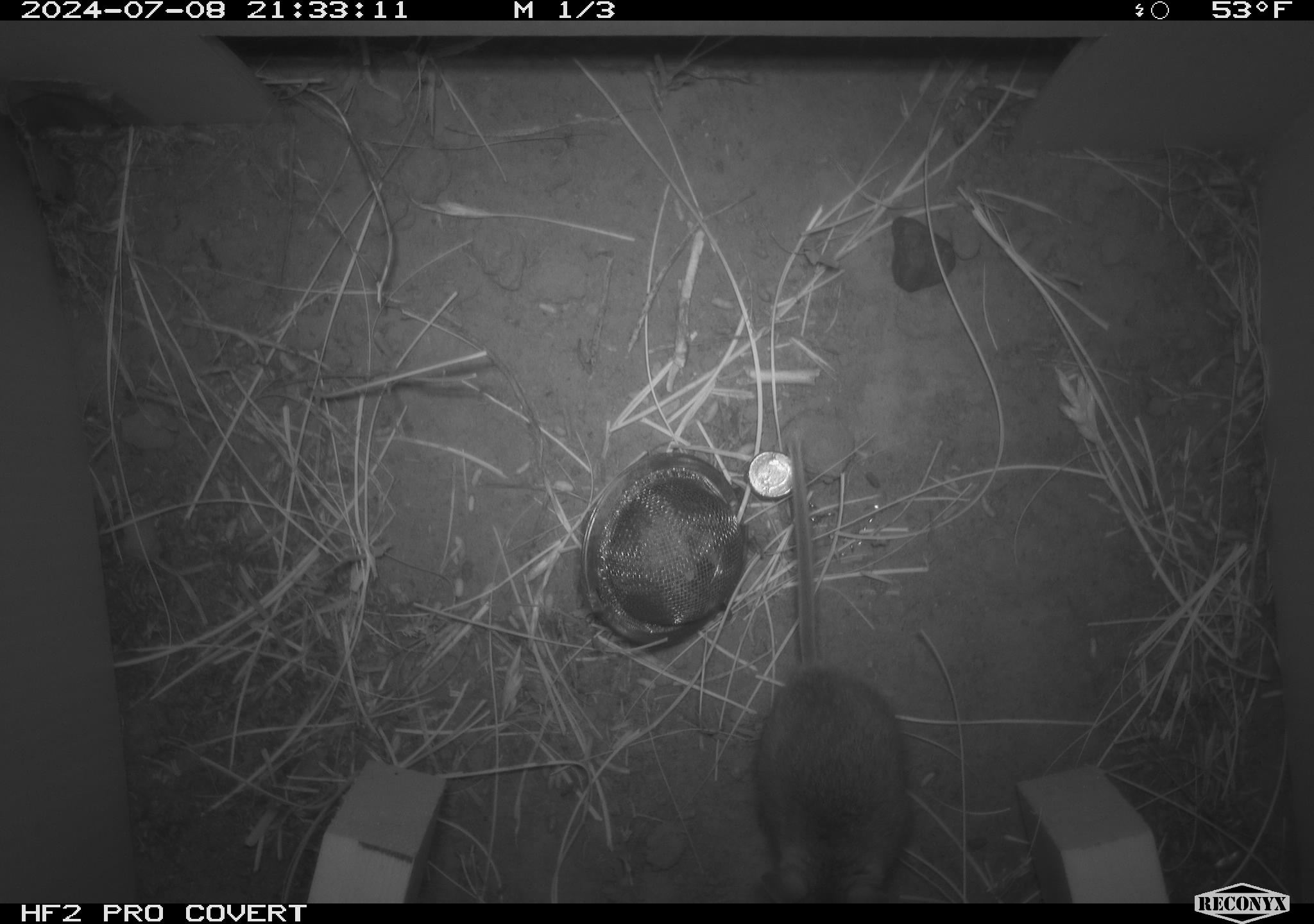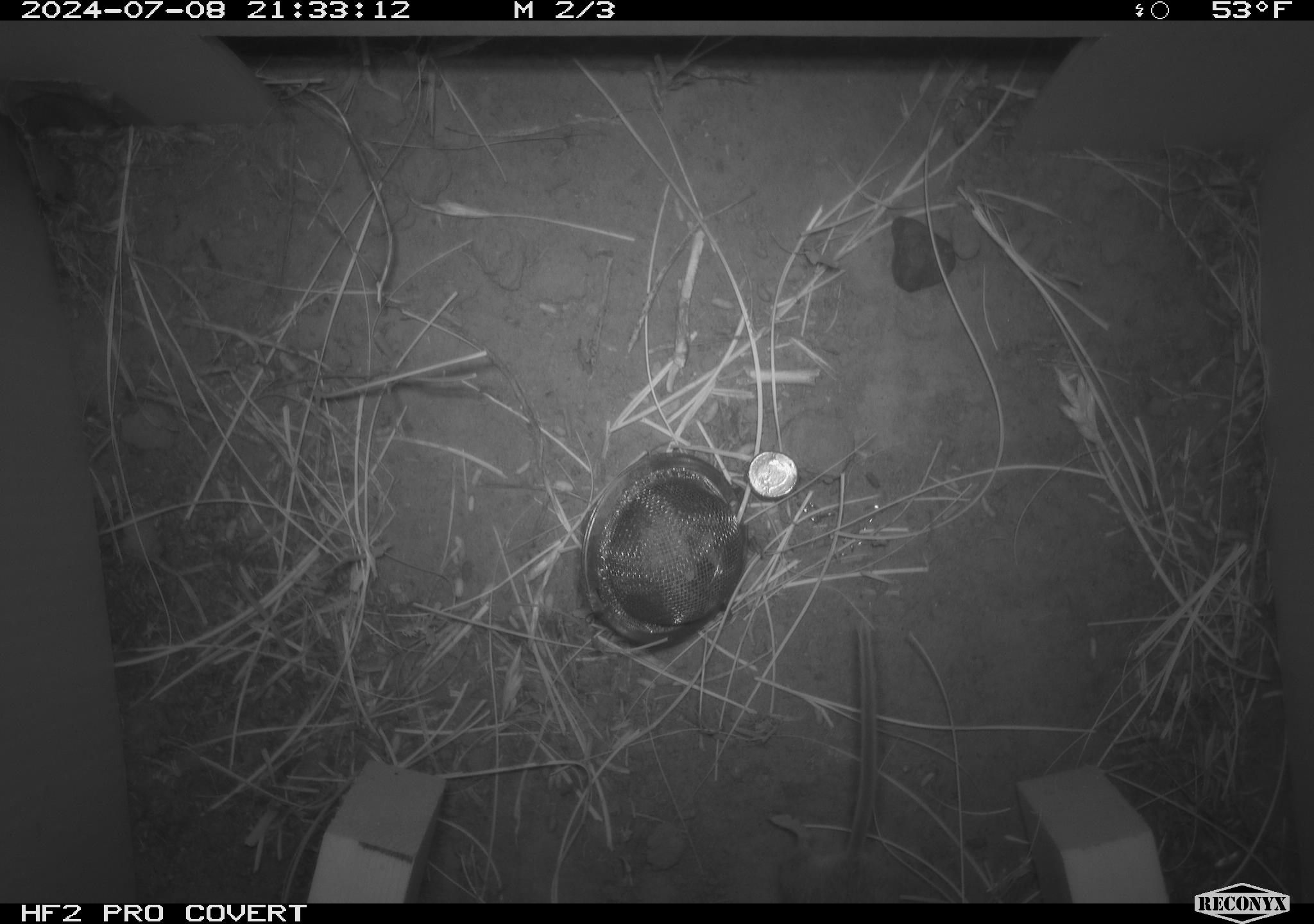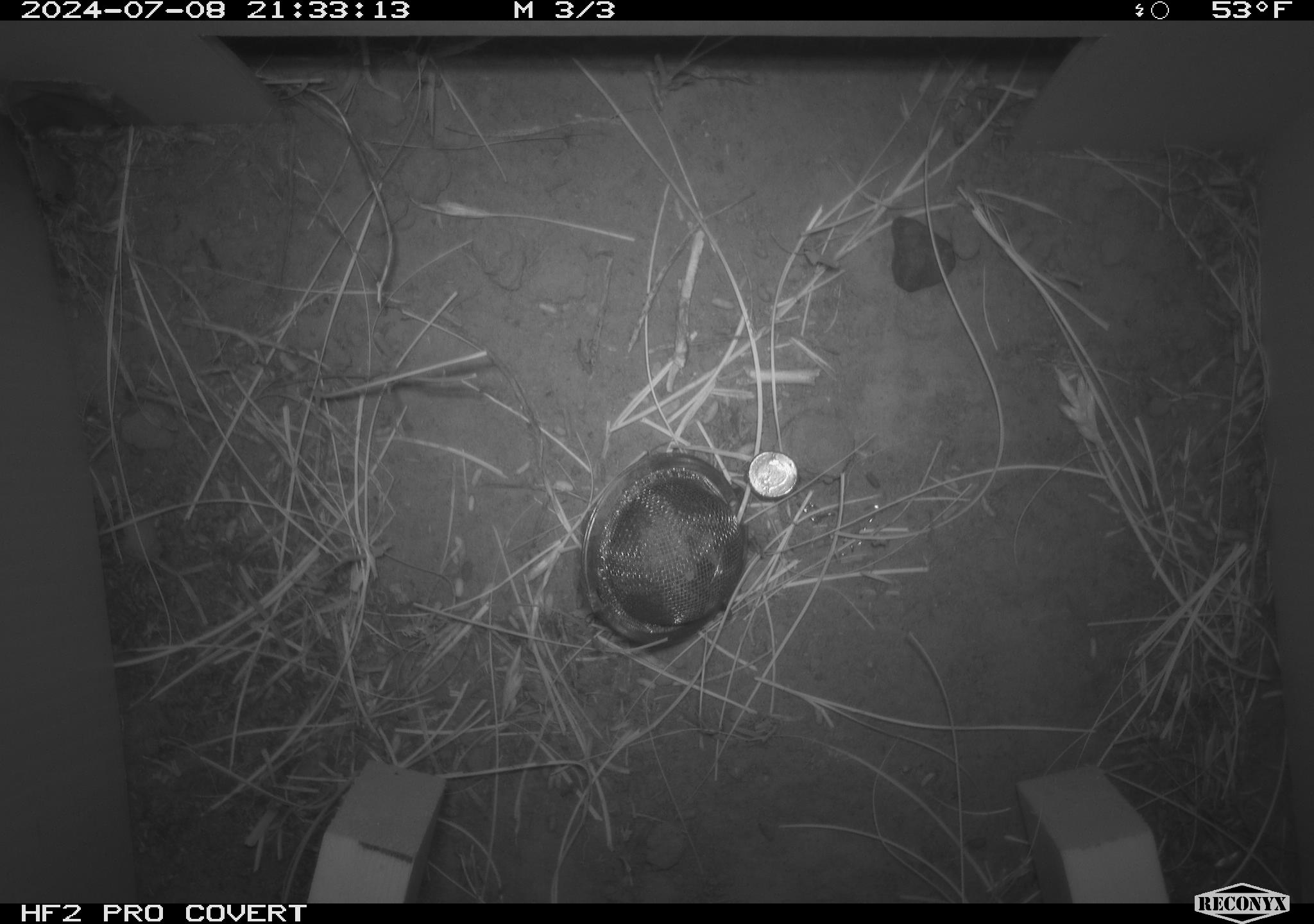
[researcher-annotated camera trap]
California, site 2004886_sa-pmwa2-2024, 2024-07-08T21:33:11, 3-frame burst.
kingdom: Animalia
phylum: Chordata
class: Mammalia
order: Rodentia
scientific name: Rodentia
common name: mouse species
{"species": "mouse species (Rodentia)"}